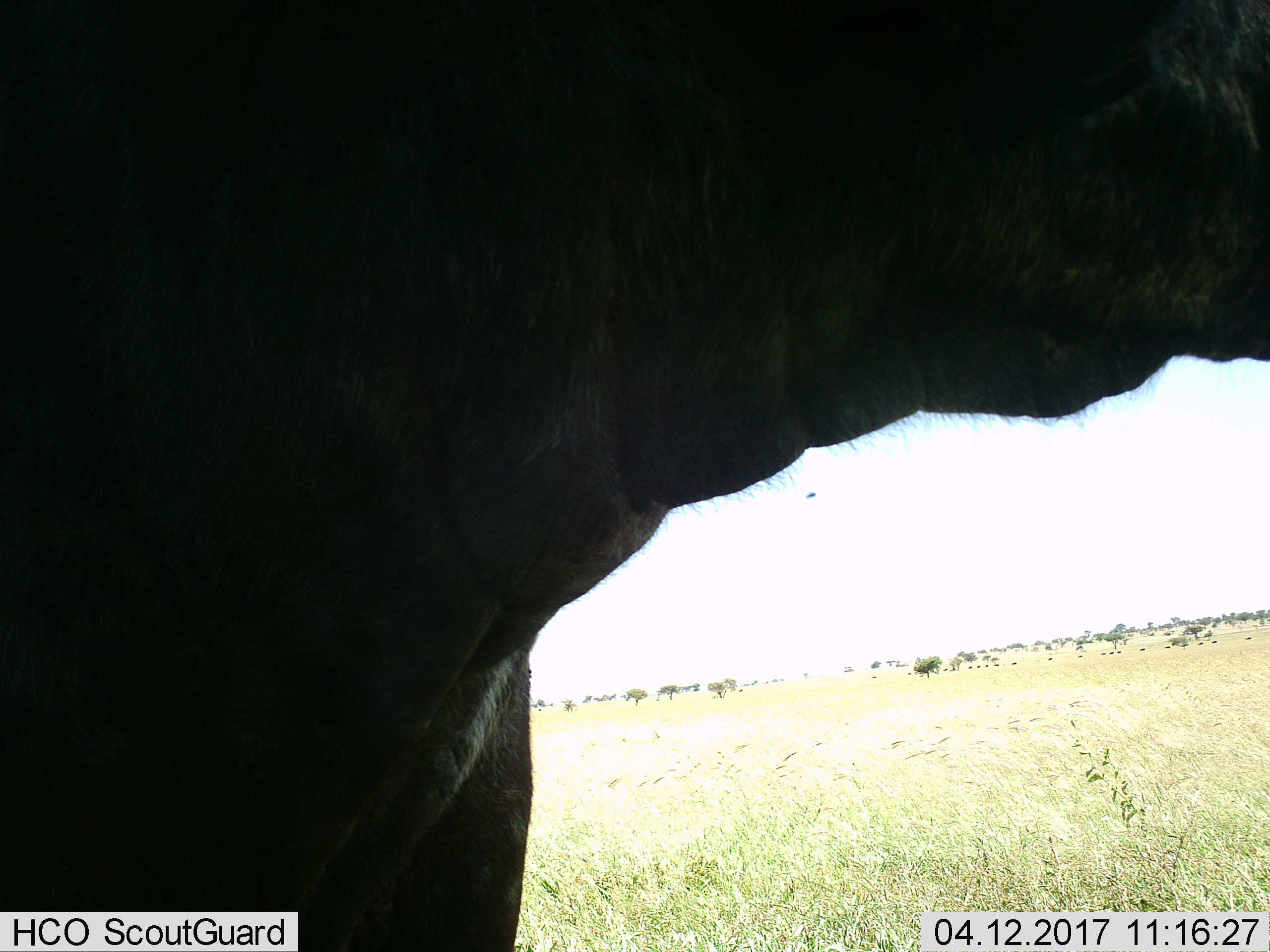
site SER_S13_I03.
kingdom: Animalia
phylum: Chordata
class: Mammalia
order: Artiodactyla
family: Bovidae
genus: Syncerus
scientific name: Syncerus caffer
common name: african buffalo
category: buffalo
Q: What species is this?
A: Buffalo (african buffalo) (Syncerus caffer).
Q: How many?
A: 11-50.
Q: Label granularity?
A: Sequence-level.